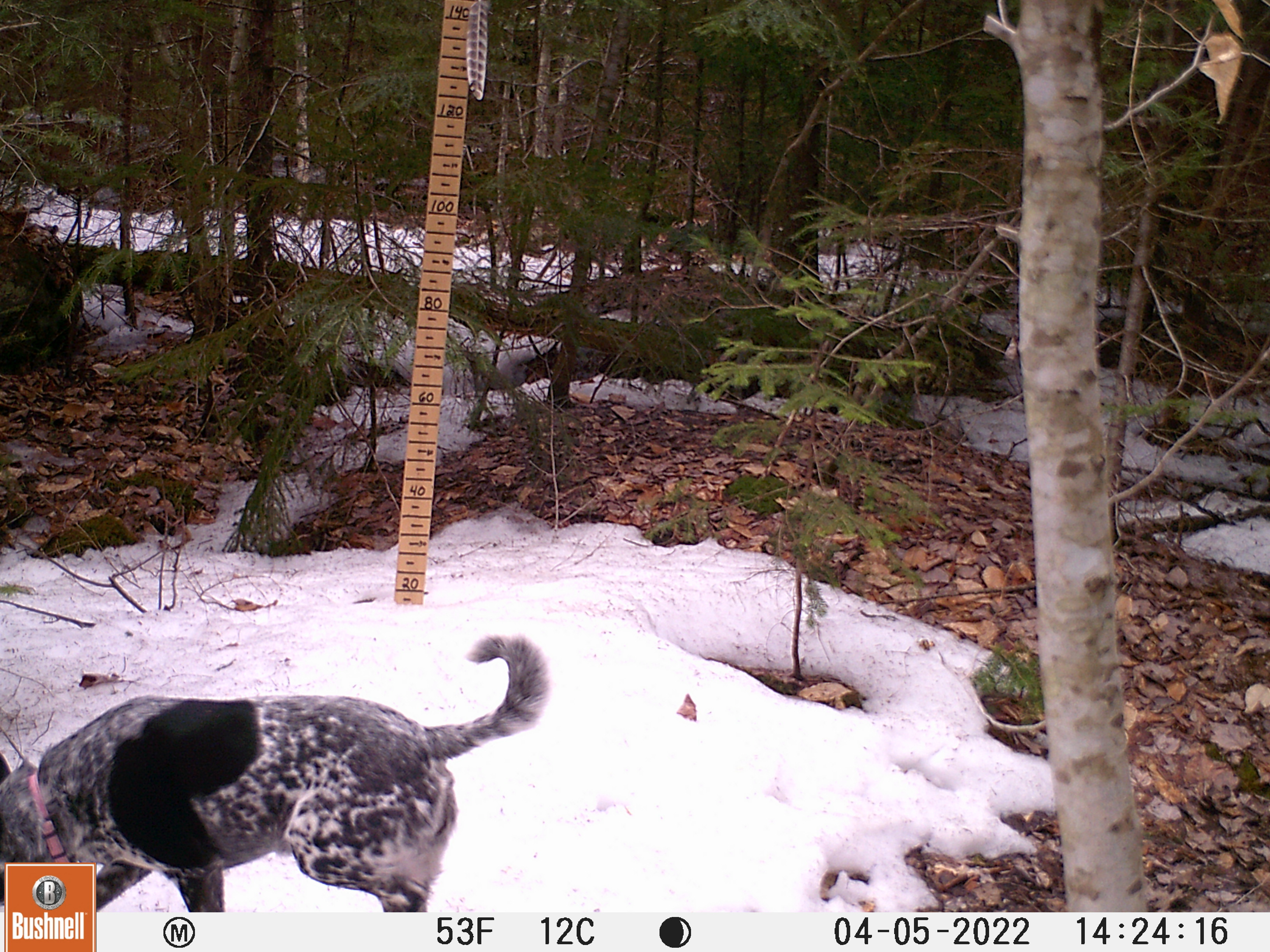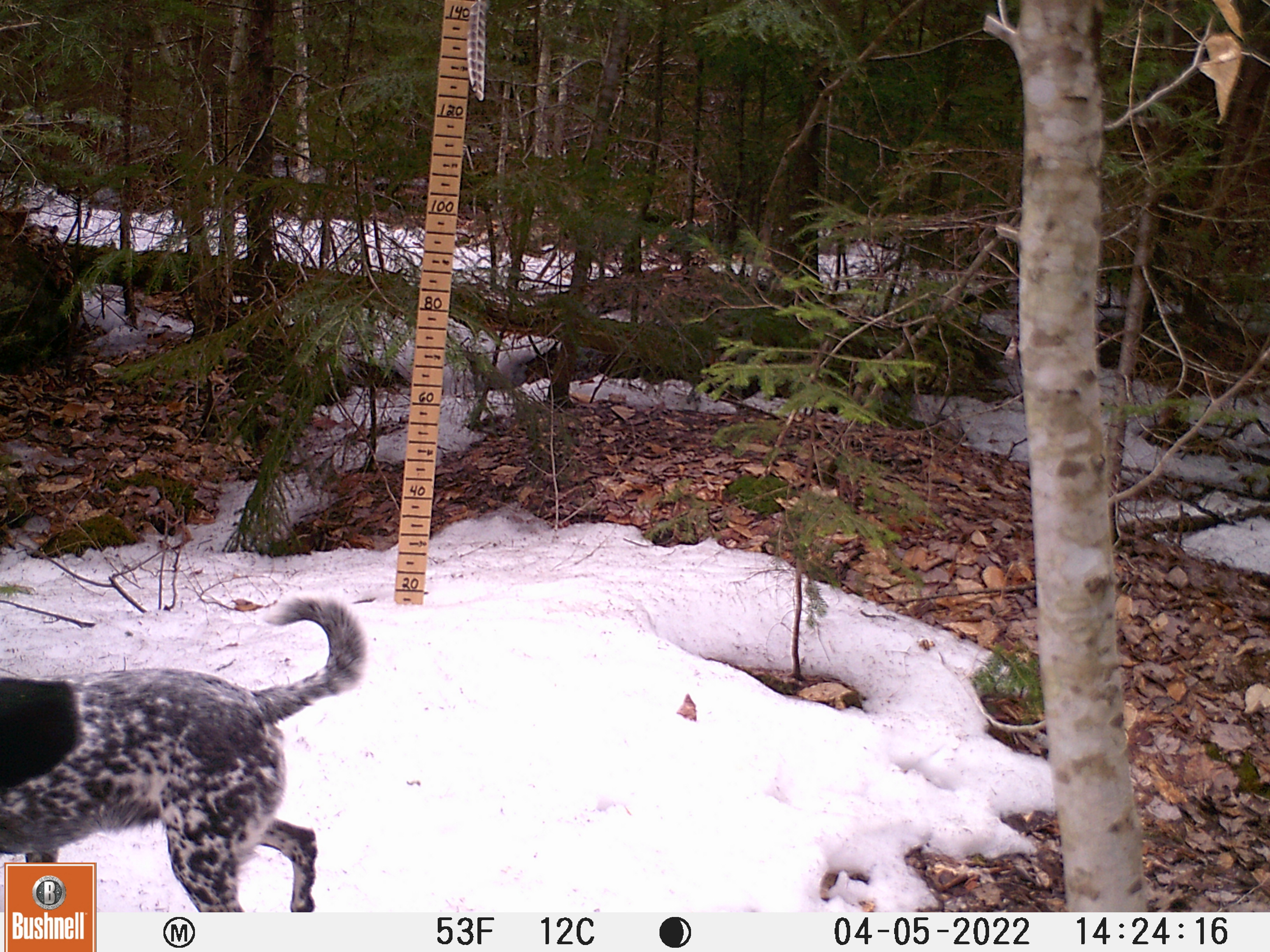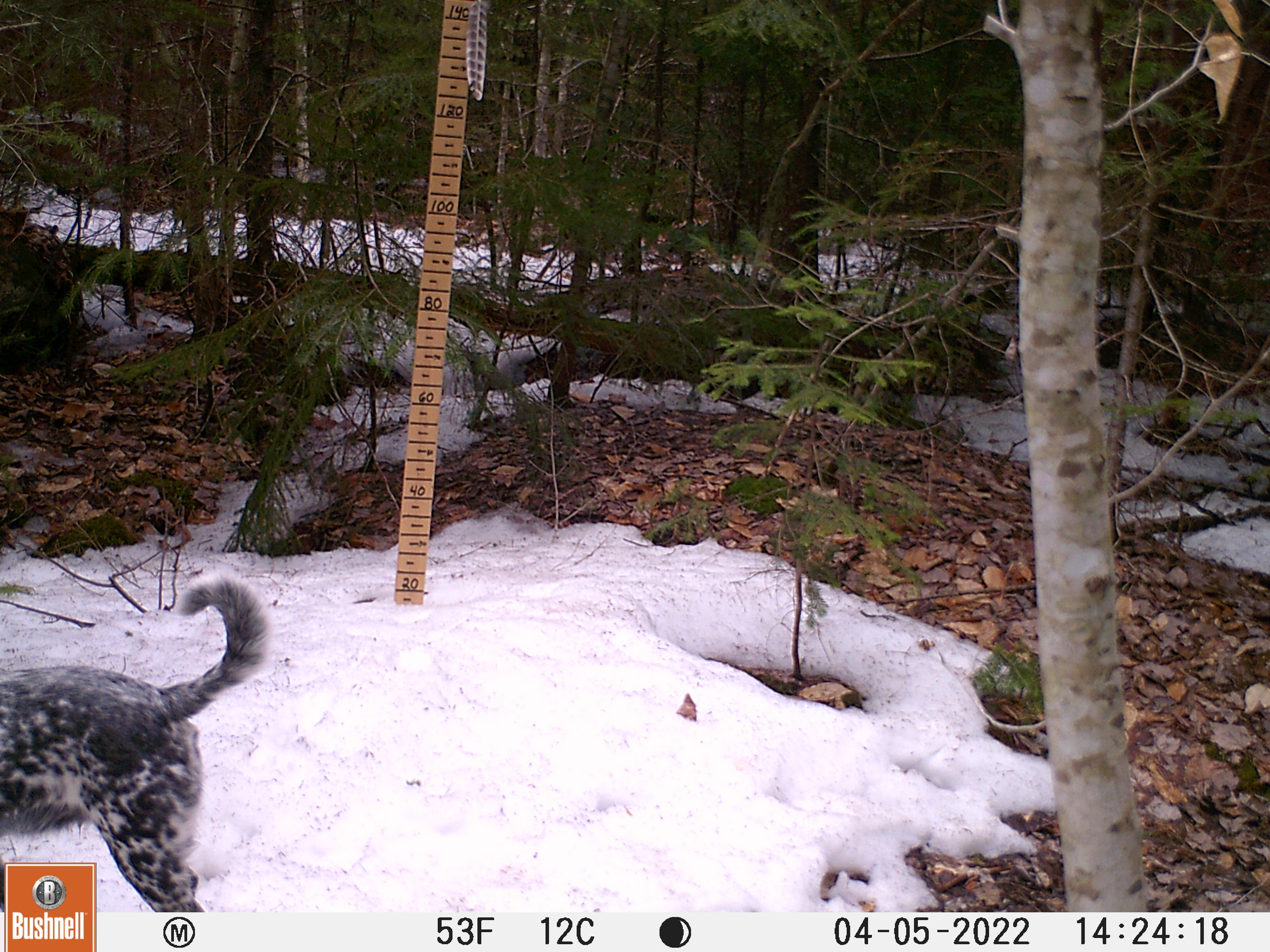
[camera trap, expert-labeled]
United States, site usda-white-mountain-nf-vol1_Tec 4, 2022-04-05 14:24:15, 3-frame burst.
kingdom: Animalia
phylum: Chordata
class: Mammalia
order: Carnivora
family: Canidae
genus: Canis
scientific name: Canis familiaris familiaris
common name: domestic dog